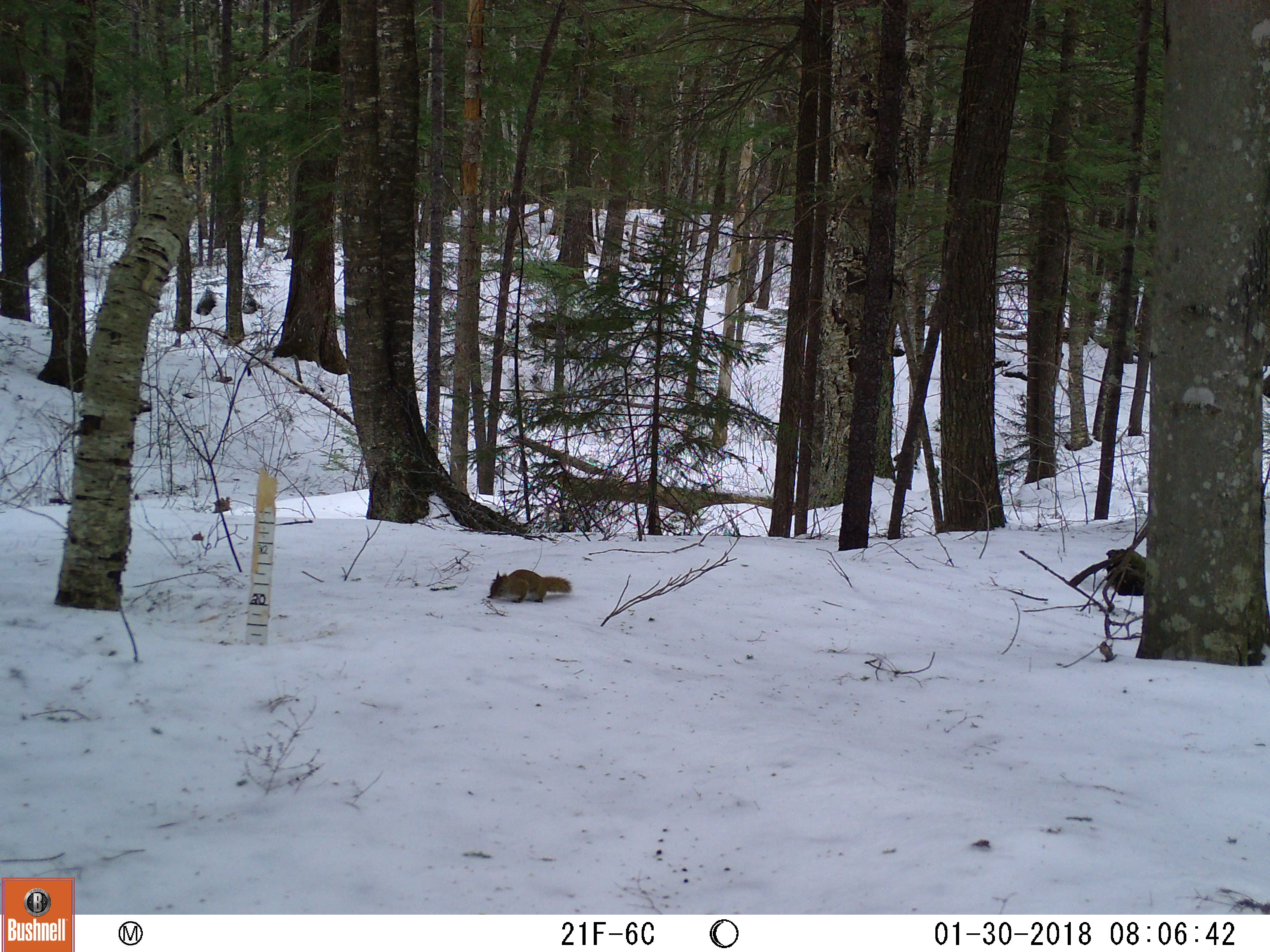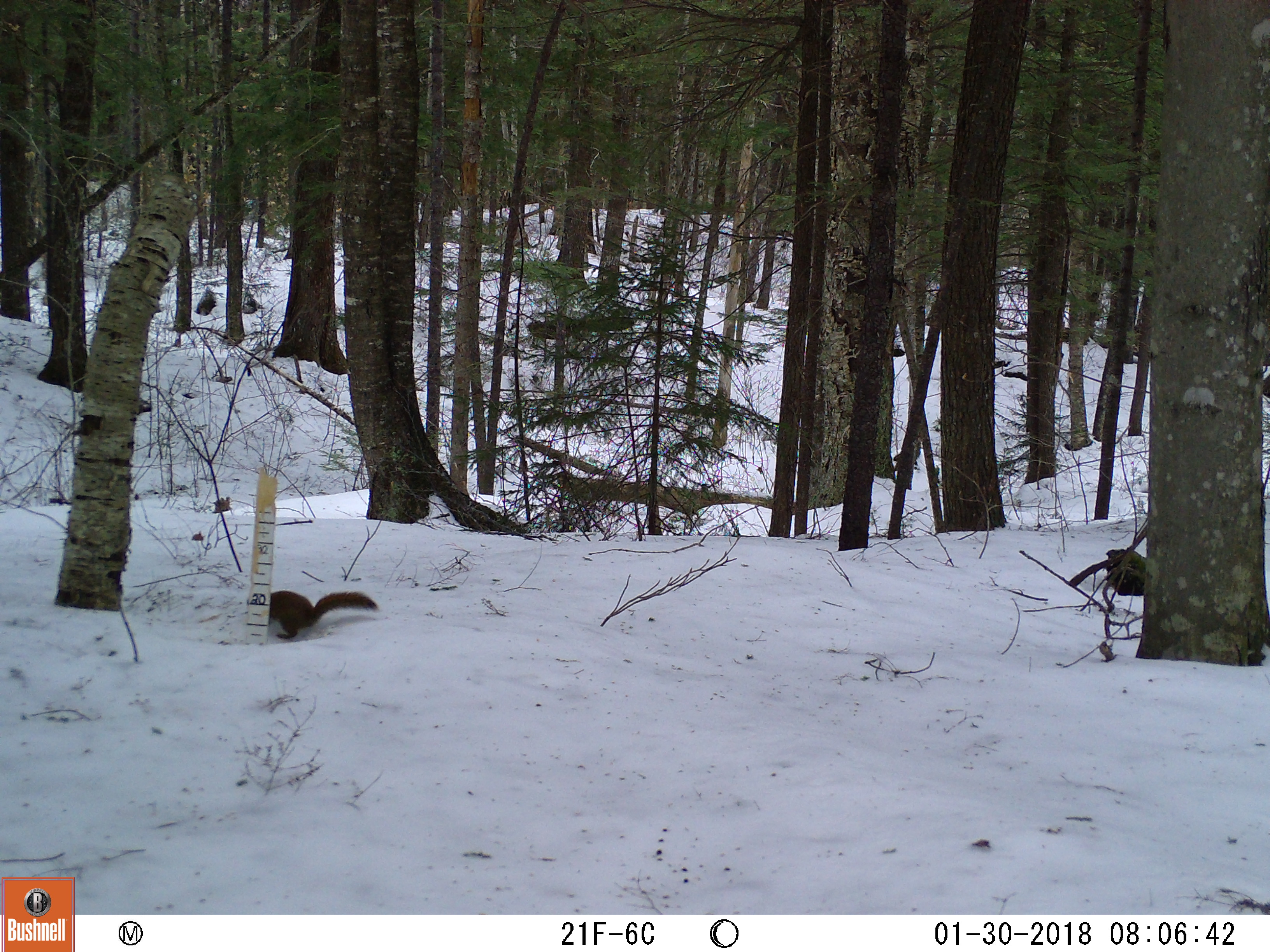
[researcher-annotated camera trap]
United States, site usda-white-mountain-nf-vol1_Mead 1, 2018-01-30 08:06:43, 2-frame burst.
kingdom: Animalia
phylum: Chordata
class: Mammalia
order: Rodentia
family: Sciuridae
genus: Tamiasciurus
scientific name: Tamiasciurus hudsonicus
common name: red squirrel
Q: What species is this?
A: Red squirrel (Tamiasciurus hudsonicus).